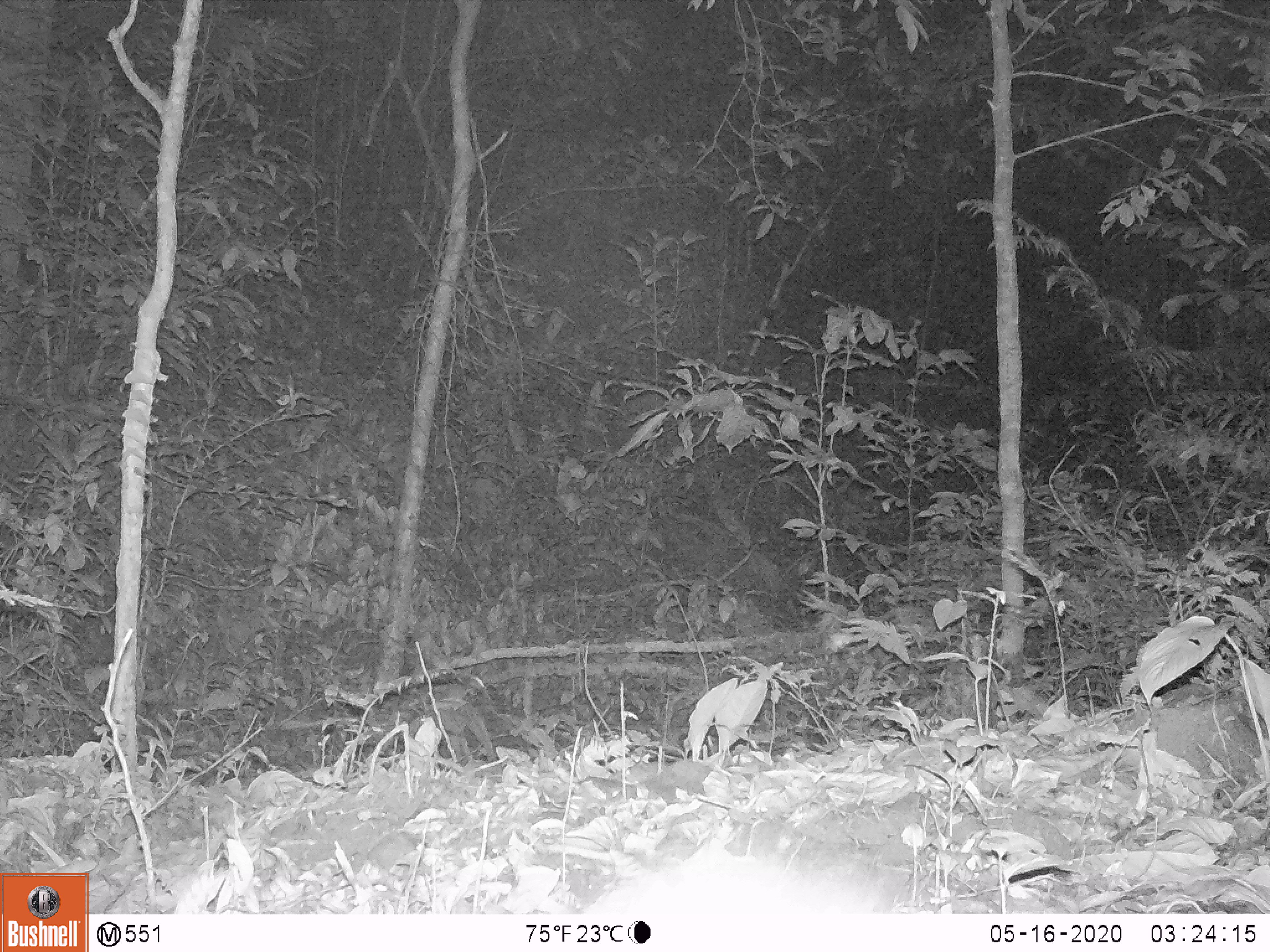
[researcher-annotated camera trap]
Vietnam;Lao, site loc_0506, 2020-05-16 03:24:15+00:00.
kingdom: Animalia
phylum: Chordata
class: Mammalia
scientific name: Mammalia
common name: mammal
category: unidentified small mammal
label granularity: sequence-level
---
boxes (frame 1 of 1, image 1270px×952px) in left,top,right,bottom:
unidentified small mammal: 581,839,904,918